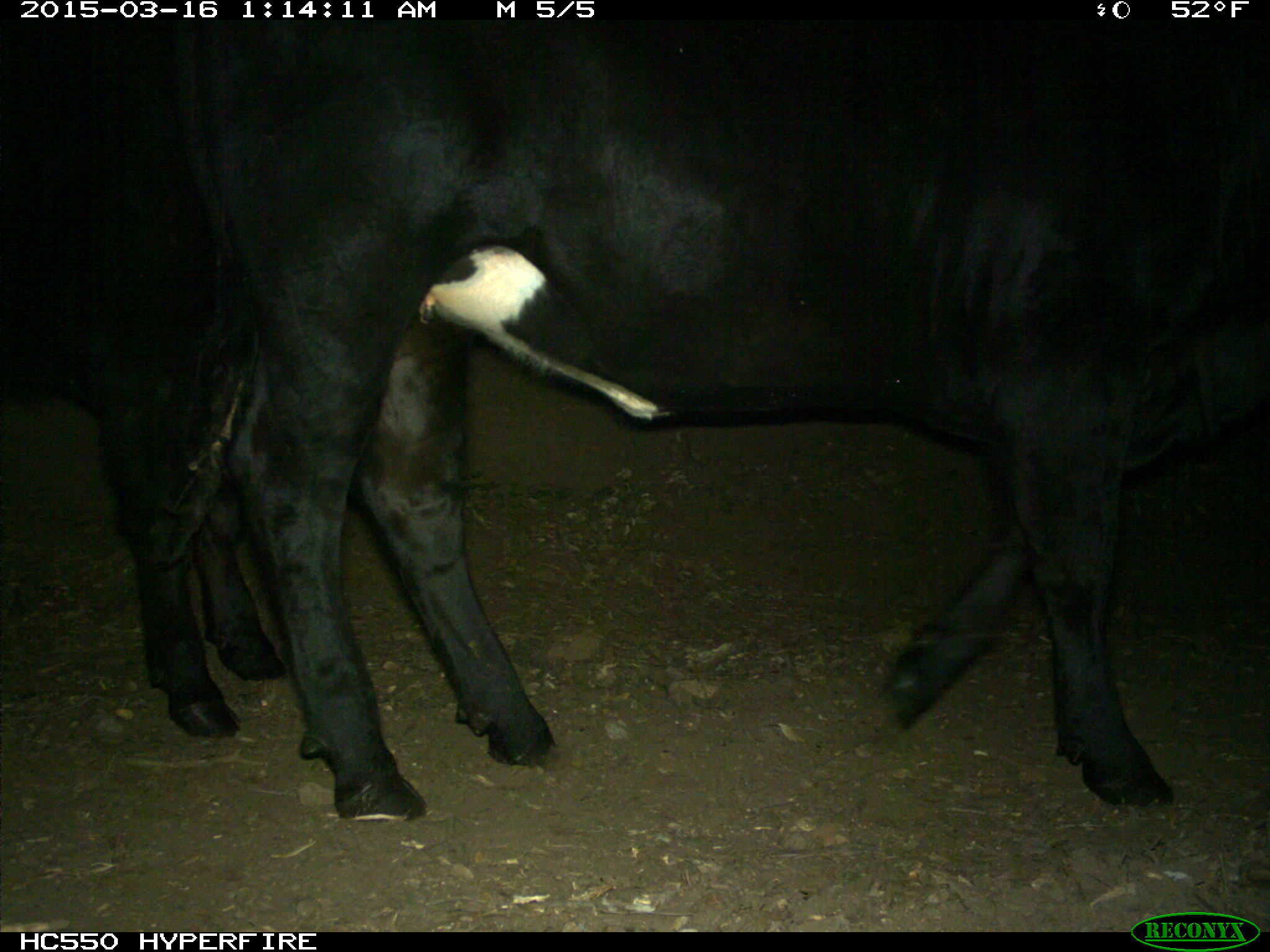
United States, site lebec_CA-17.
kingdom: Animalia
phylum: Chordata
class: Mammalia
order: Artiodactyla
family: Bovidae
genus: Bos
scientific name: Bos taurus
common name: domestic cow